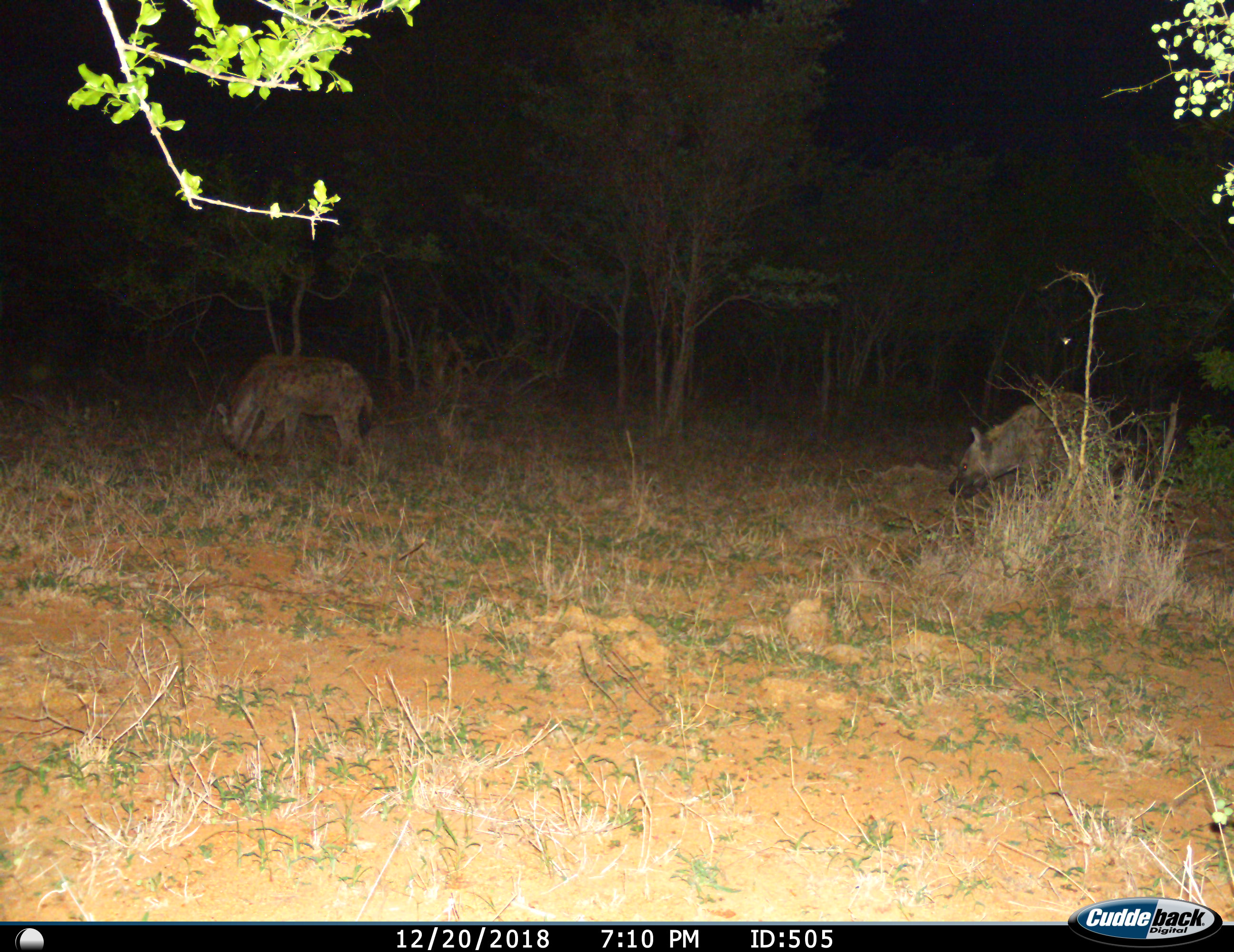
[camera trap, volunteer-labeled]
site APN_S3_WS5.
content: unidentified animal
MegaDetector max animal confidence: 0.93